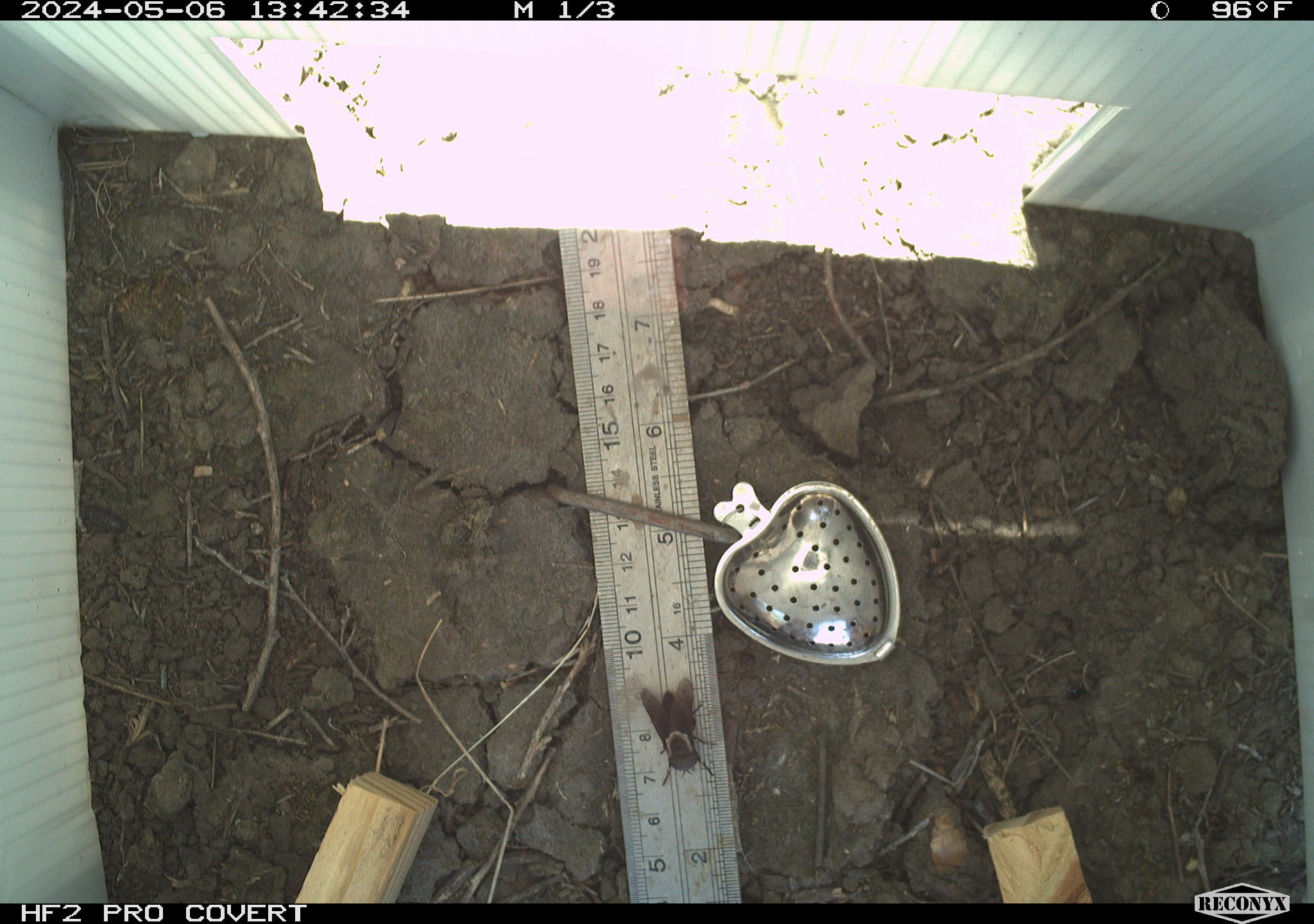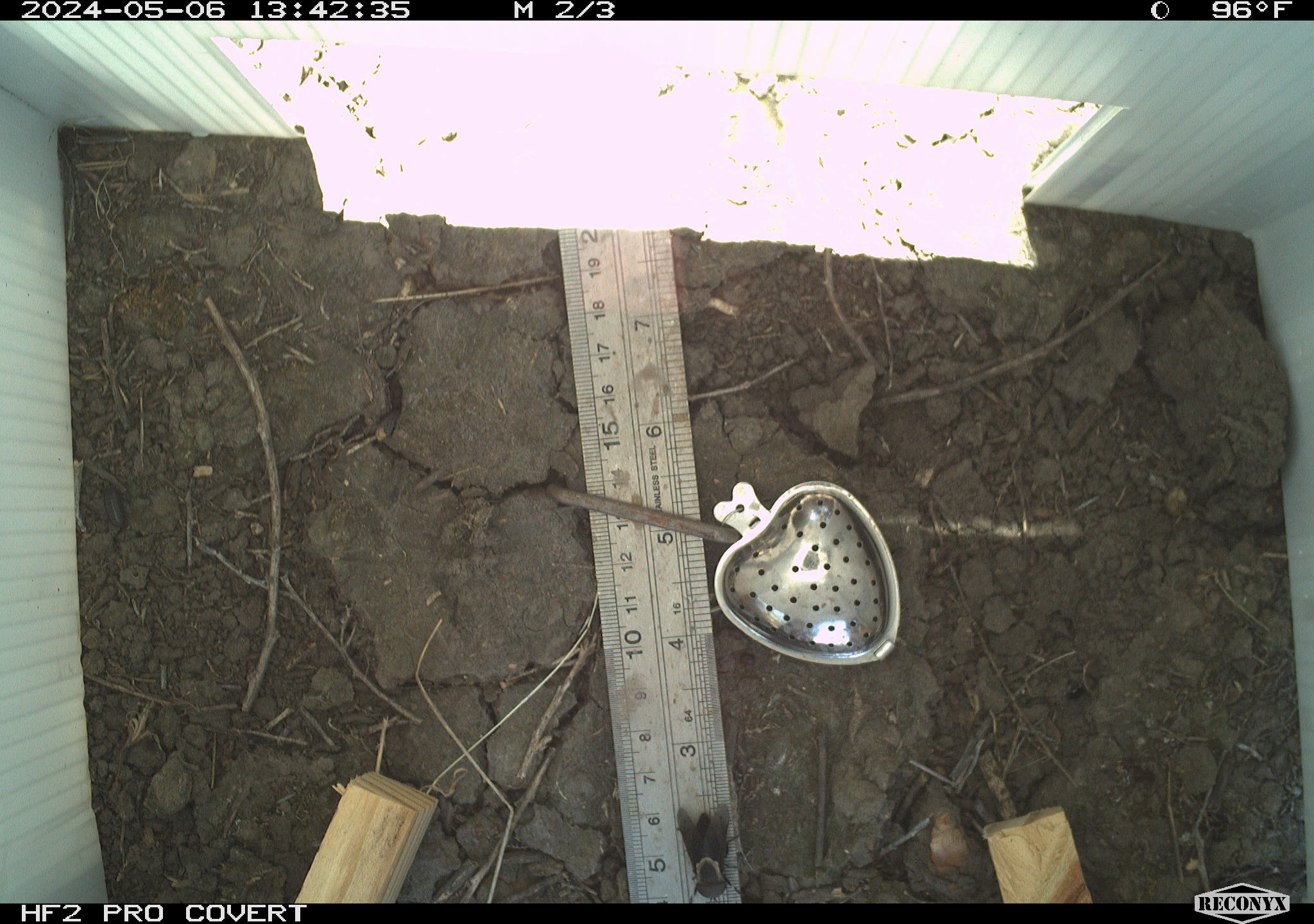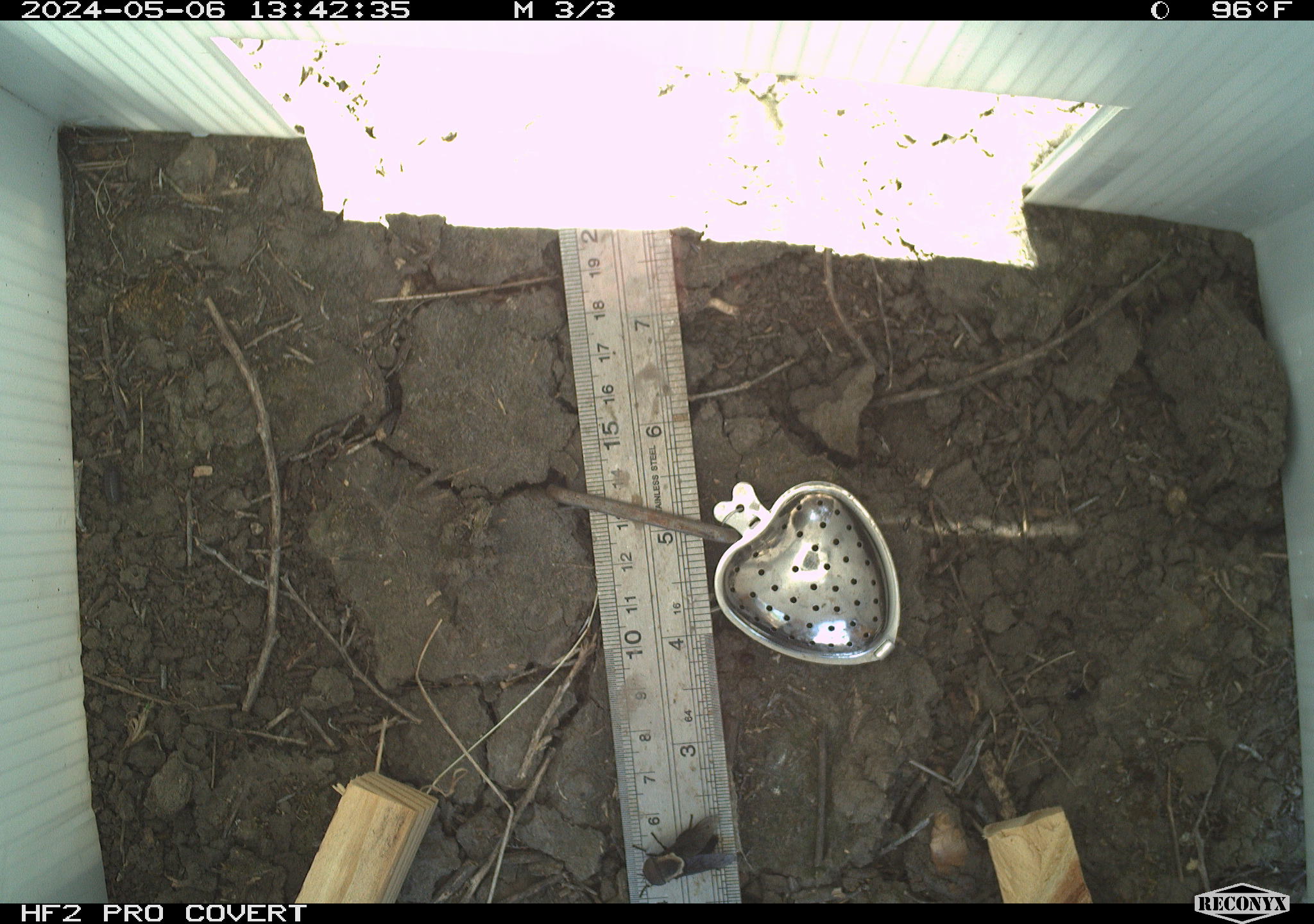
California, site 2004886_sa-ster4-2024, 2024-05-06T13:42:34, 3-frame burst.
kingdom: Animalia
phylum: Arthropoda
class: Insecta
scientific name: Insecta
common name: insect